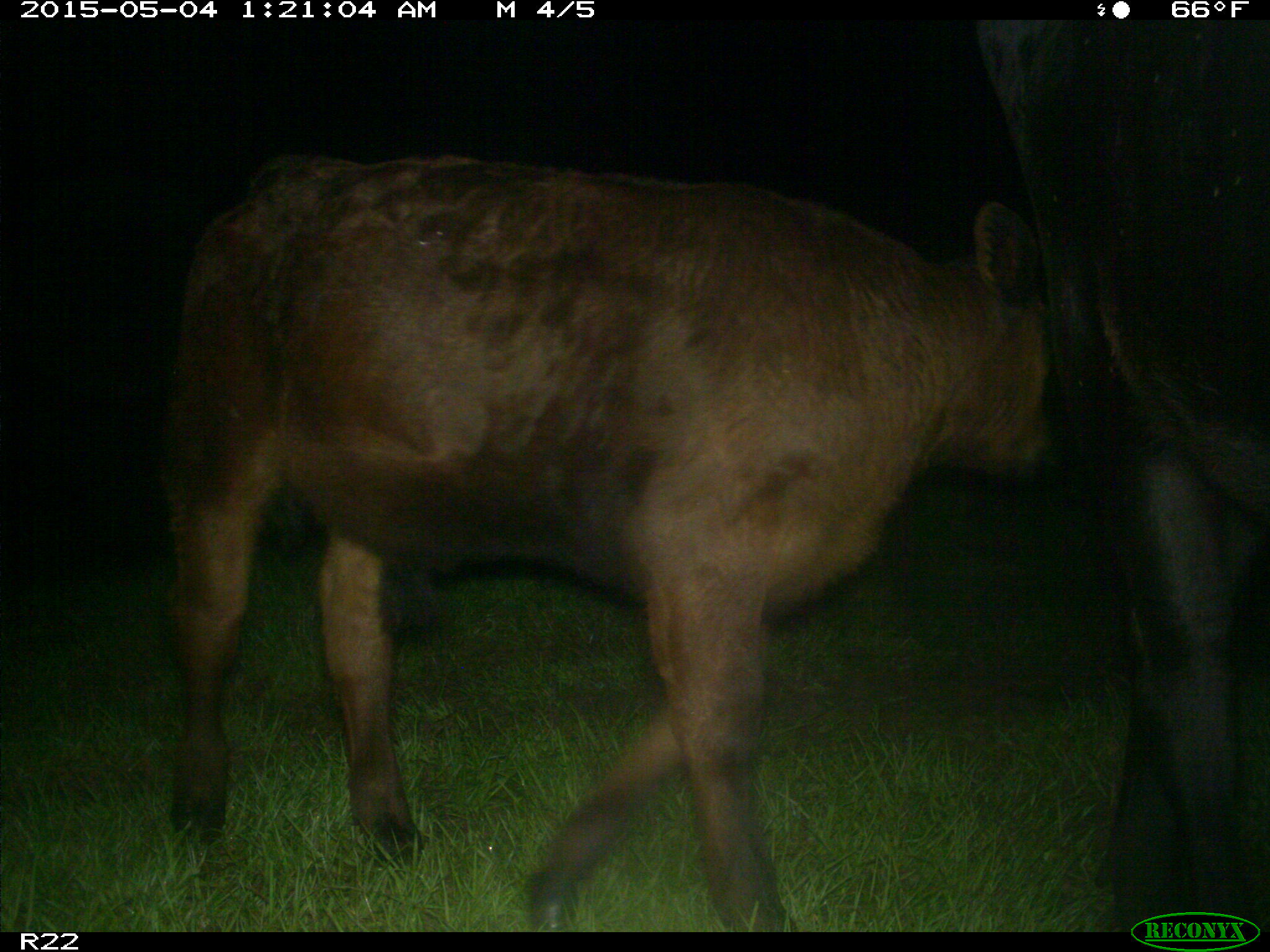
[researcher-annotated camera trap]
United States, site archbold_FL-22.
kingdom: Animalia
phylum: Chordata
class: Mammalia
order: Artiodactyla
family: Bovidae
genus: Bos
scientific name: Bos taurus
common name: domestic cow